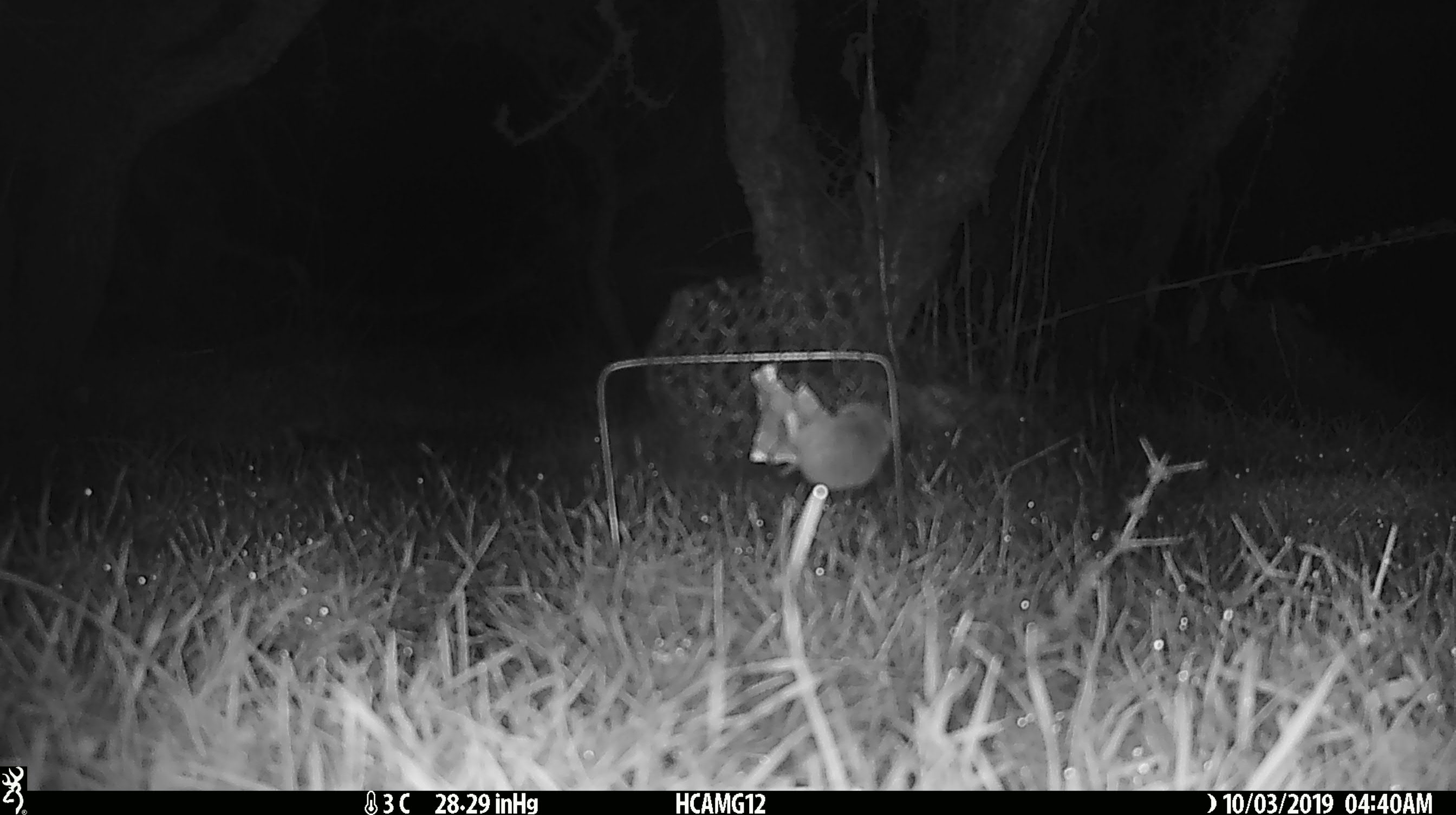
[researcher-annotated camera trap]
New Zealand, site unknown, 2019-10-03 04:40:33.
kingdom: Animalia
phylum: Chordata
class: Mammalia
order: Rodentia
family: Muridae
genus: Mus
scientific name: Mus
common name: mouse